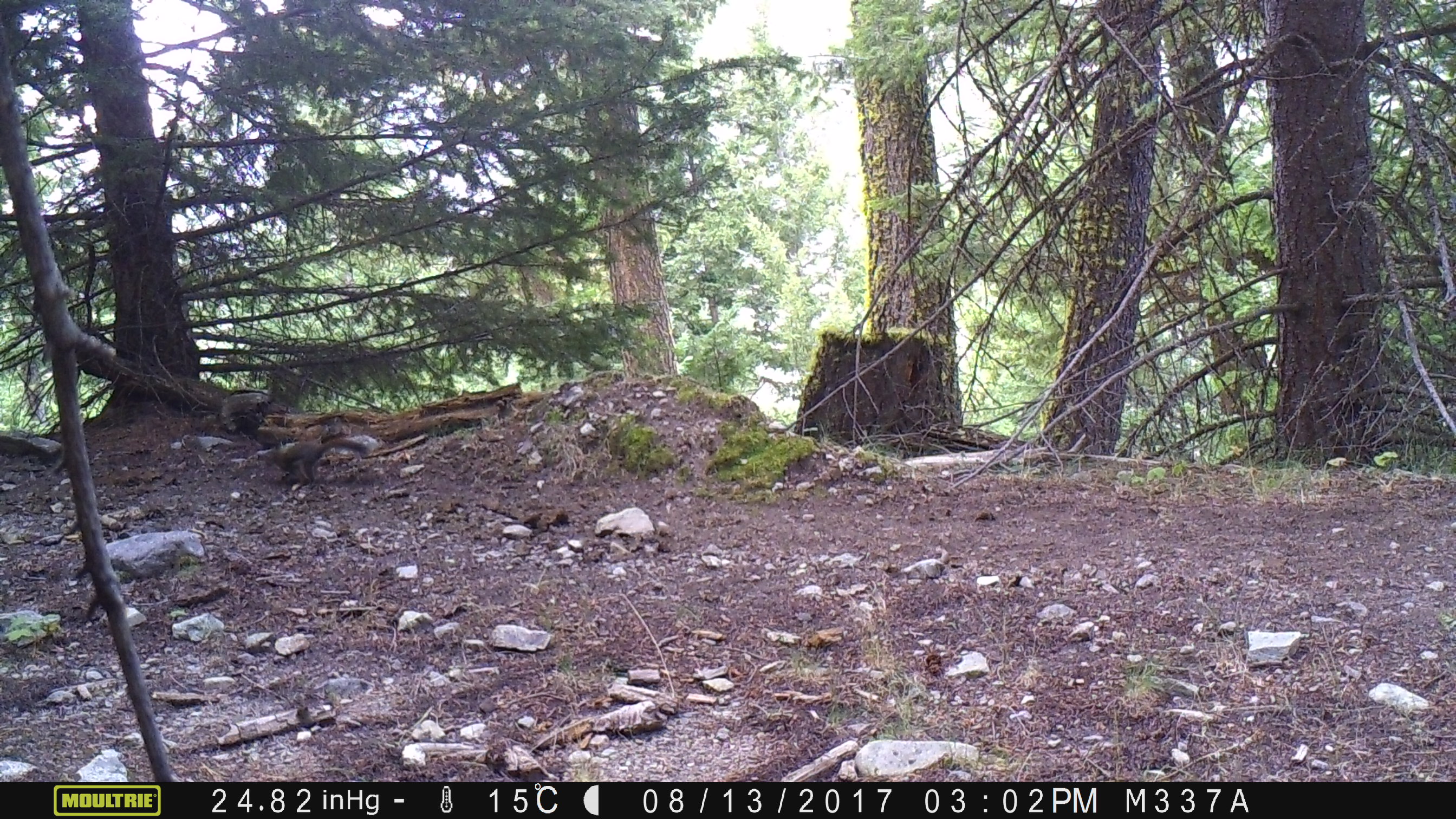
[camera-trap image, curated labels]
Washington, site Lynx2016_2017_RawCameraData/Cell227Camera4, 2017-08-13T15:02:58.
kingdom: Animalia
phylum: Chordata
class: Mammalia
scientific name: Mammalia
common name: small mammal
Small mammal (Mammalia). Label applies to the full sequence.